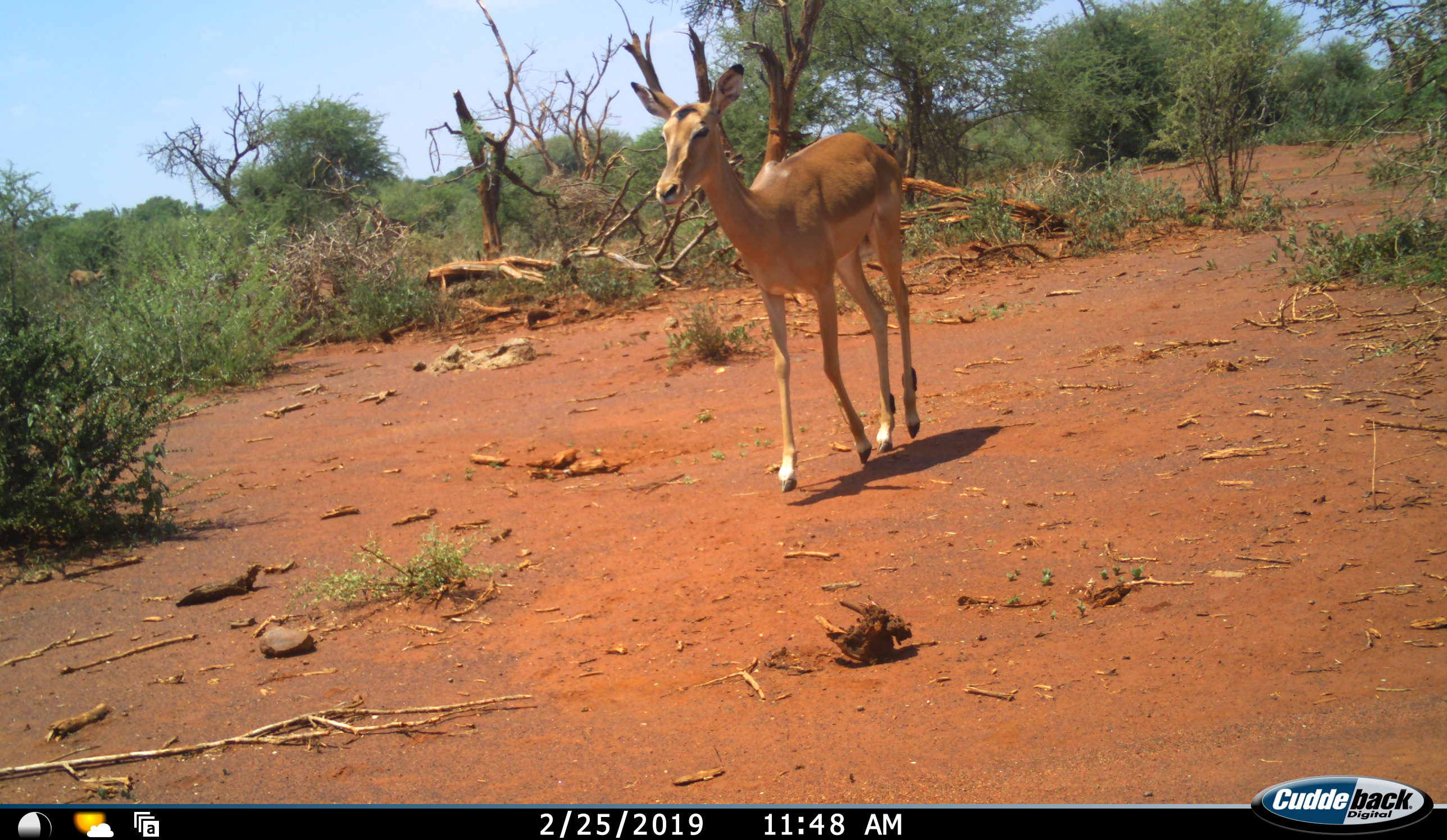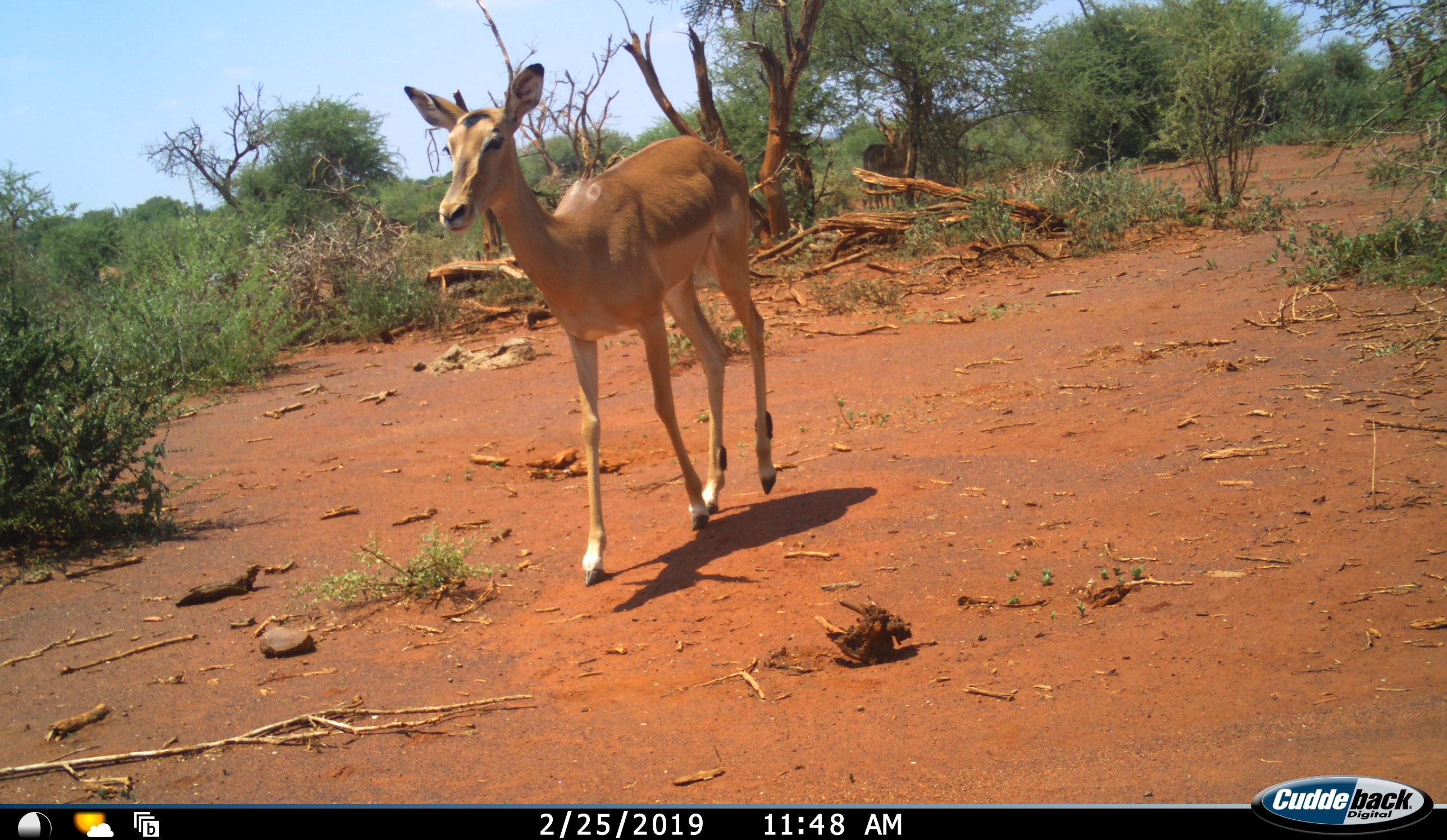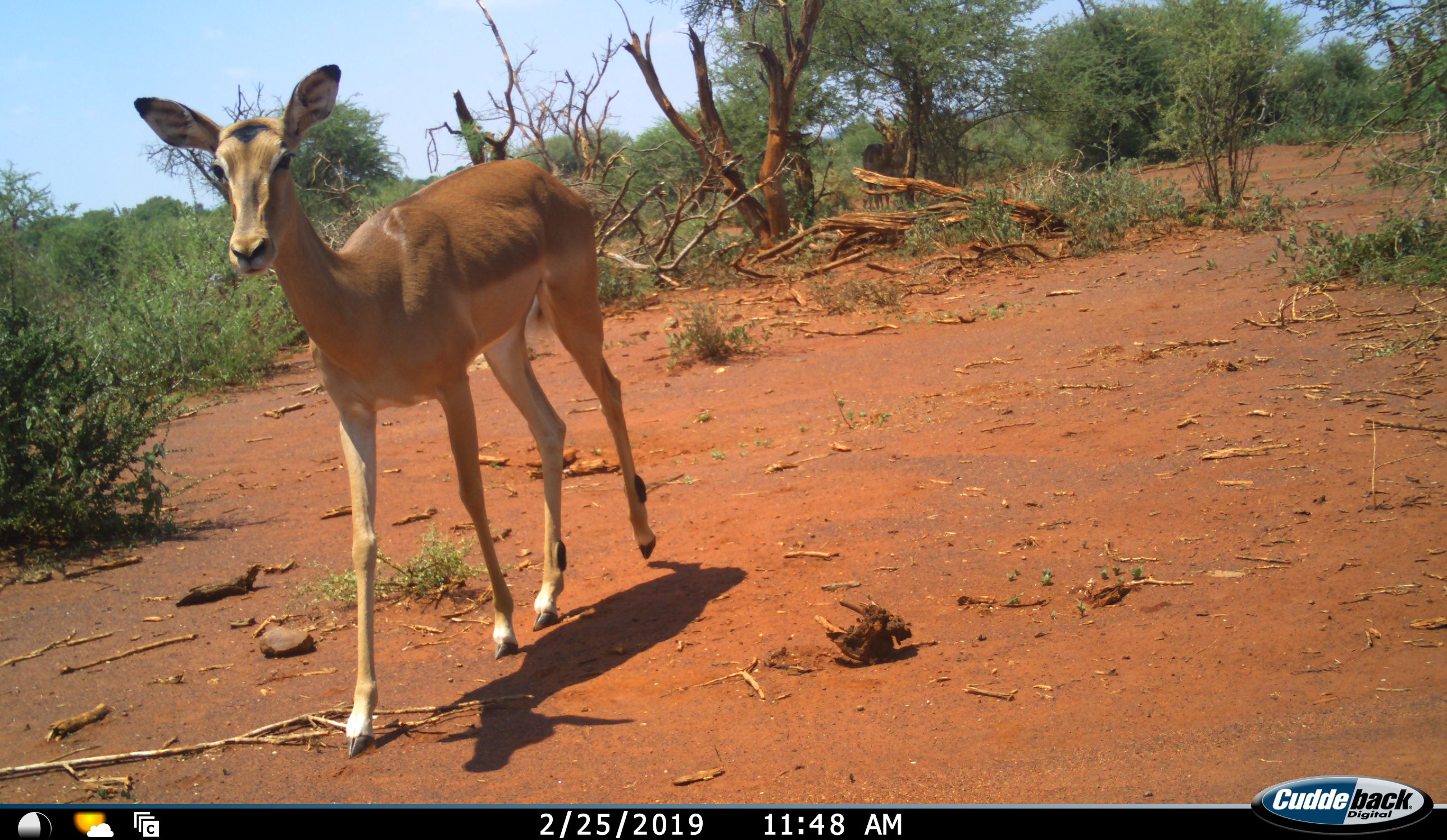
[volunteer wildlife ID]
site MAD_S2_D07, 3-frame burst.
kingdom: Animalia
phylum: Chordata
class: Mammalia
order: Artiodactyla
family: Bovidae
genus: Aepyceros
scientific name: Aepyceros melampus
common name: impala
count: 2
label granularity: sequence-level